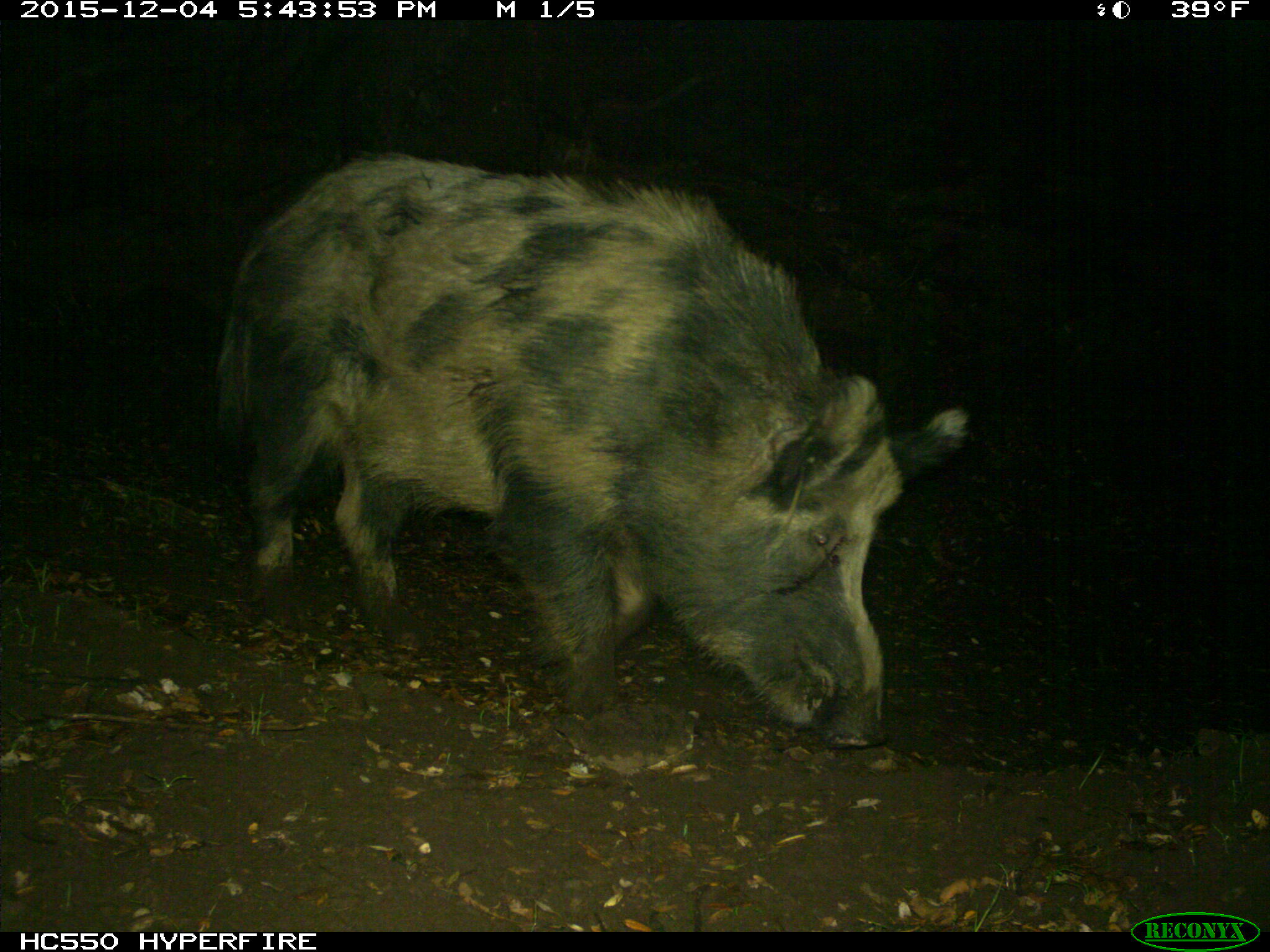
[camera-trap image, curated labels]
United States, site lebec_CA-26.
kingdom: Animalia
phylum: Chordata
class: Mammalia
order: Artiodactyla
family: Suidae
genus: Sus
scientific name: Sus scrofa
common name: wild boar